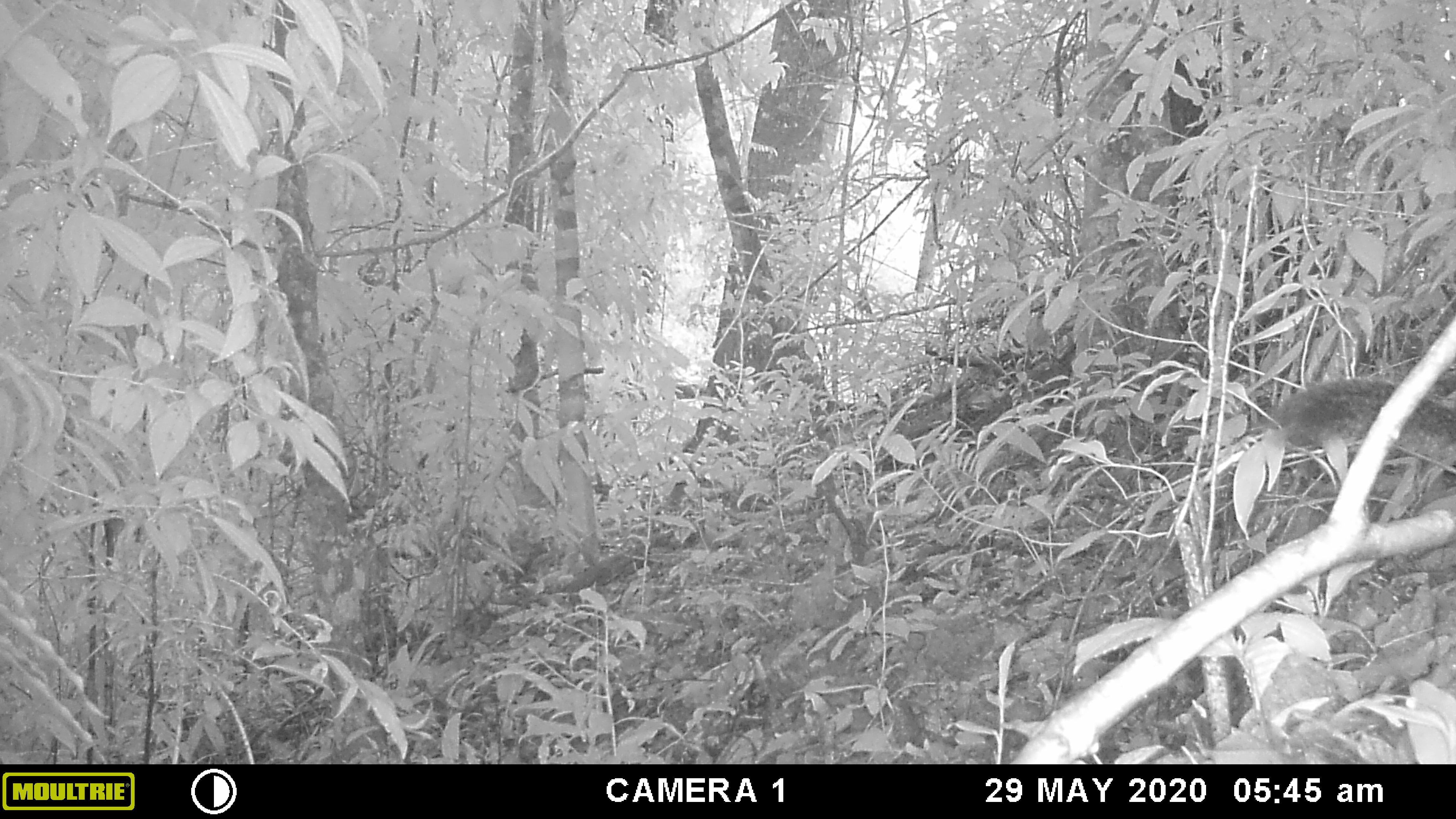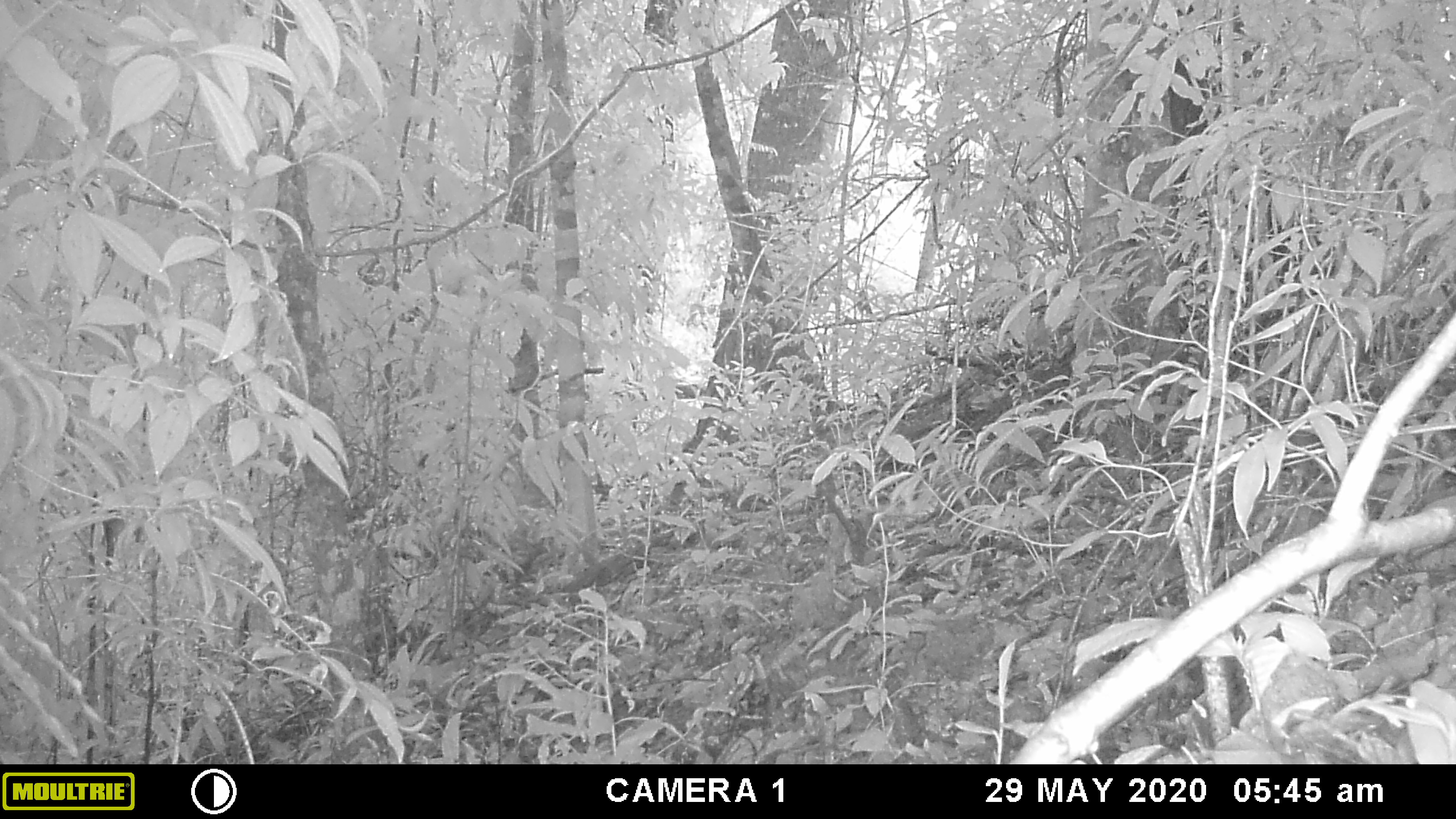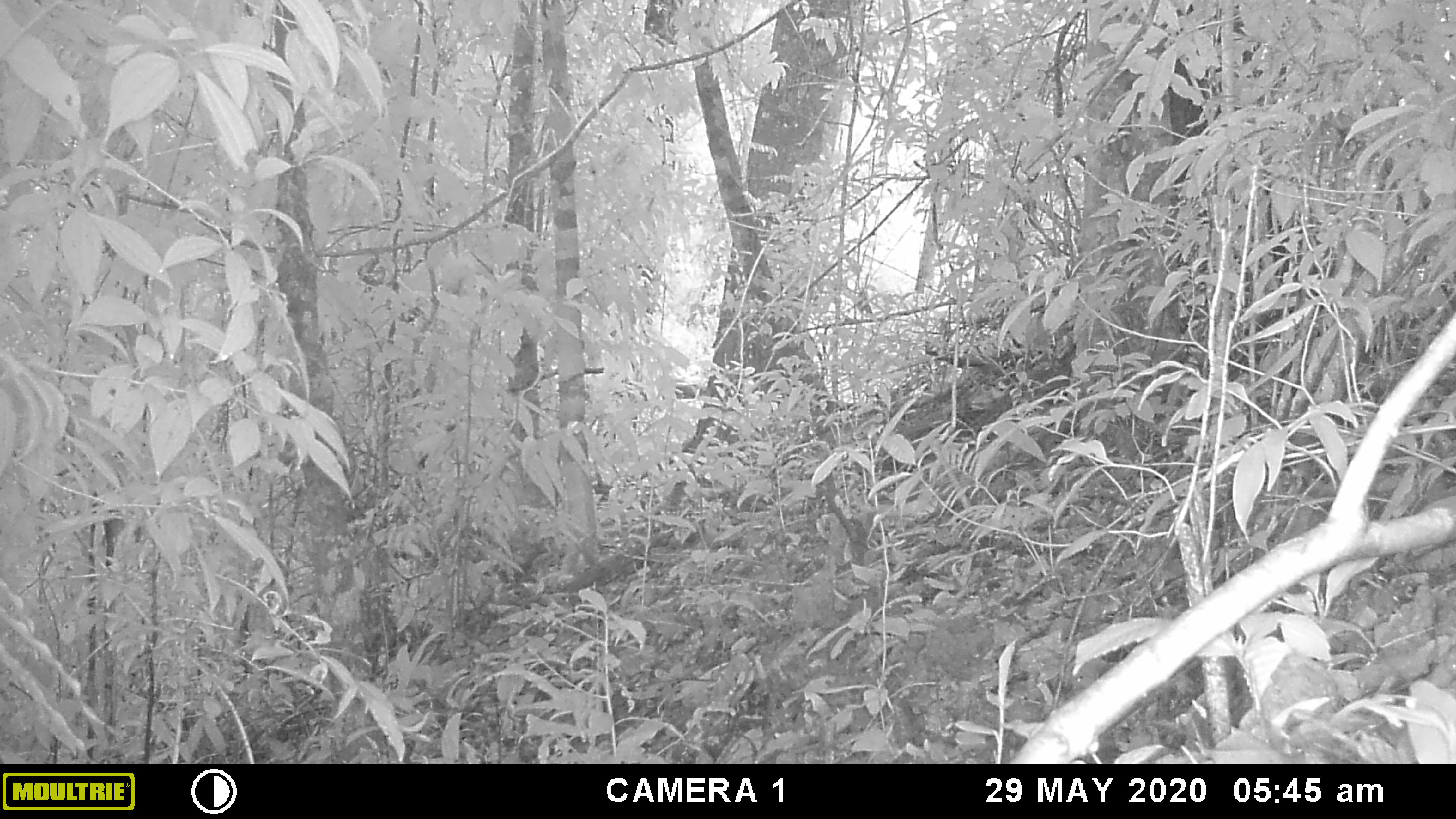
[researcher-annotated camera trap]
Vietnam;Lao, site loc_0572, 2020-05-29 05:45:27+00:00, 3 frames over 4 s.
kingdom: Animalia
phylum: Chordata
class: Mammalia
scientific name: Mammalia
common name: mammal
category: unidentified small mammal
Unidentified small mammal (mammal) (Mammalia). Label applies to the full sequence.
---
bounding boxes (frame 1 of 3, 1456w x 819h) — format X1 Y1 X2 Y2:
unidentified small mammal: 1269 378 1454 466